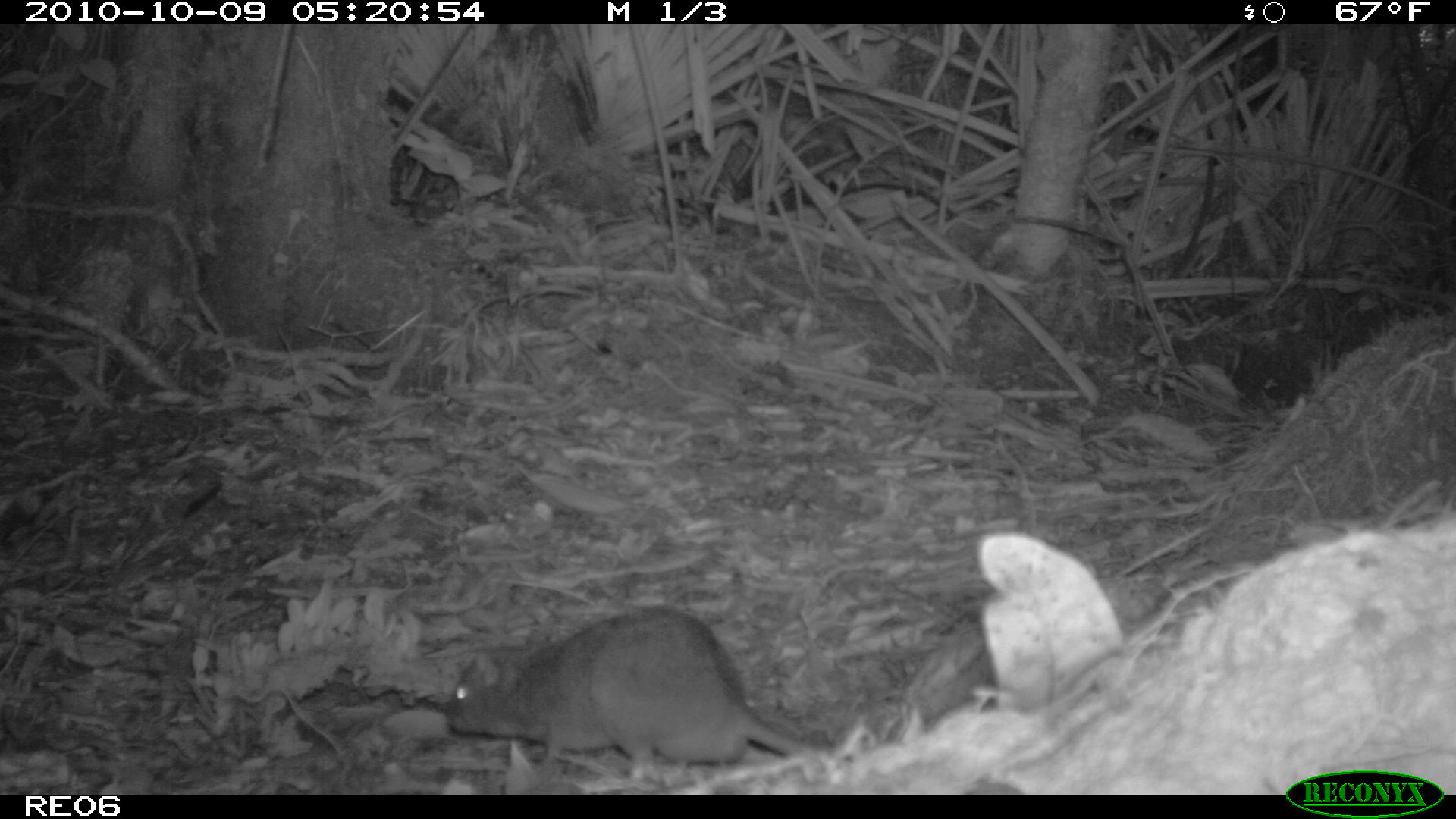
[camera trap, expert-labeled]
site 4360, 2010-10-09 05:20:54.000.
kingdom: Animalia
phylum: Chordata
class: Mammalia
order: Rodentia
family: Muridae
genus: Rattus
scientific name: Rattus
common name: rodent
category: unknown rat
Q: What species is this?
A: Unknown rat (rodent) (Rattus).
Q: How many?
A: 1.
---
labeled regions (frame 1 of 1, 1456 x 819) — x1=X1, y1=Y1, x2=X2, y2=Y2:
unknown rat: x1=441, y1=601, x2=821, y2=775